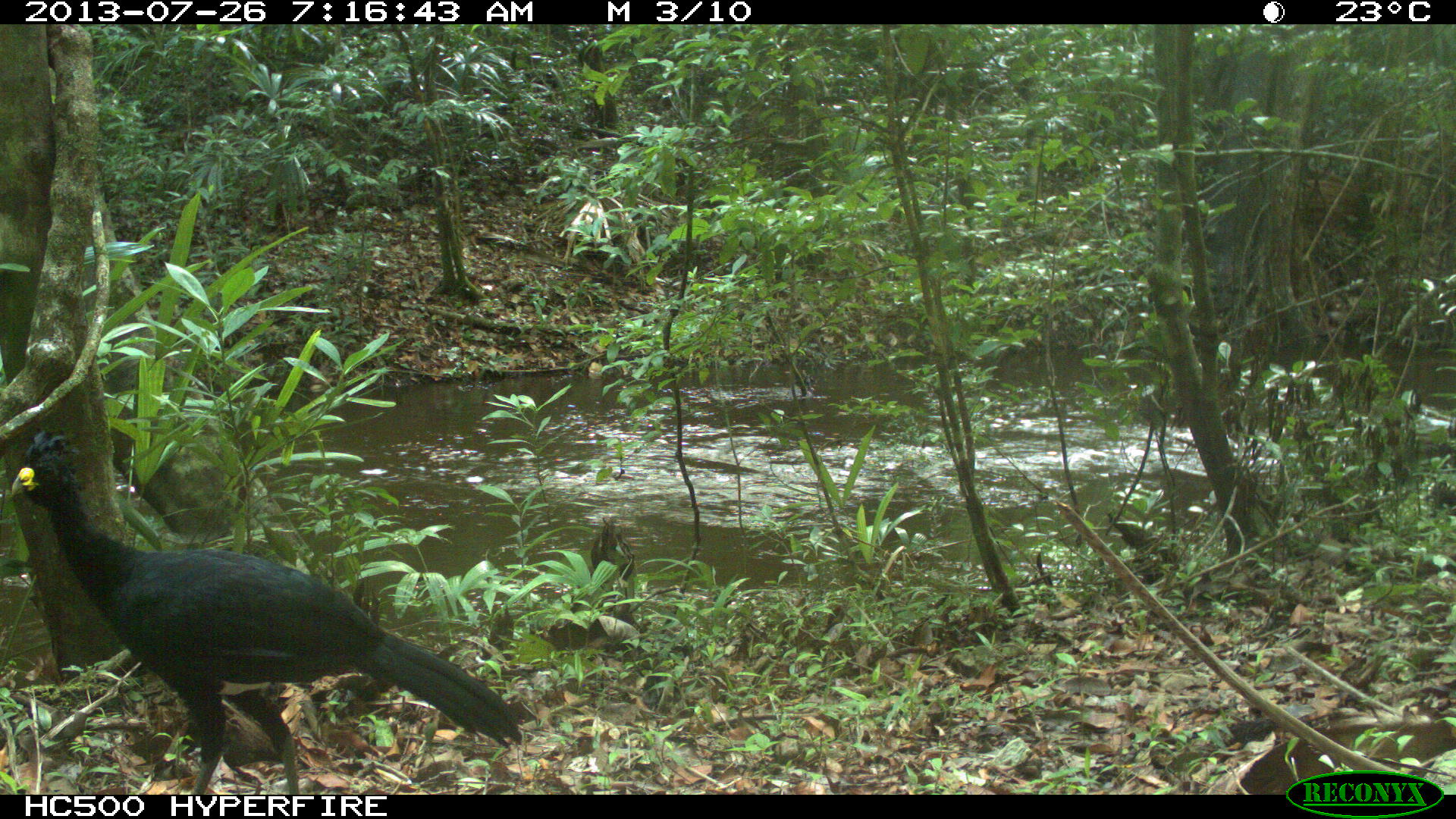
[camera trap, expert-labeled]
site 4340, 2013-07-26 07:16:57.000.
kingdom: Animalia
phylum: Chordata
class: Aves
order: Galliformes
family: Cracidae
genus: Crax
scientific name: Crax rubra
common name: great curassow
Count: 1.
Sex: male.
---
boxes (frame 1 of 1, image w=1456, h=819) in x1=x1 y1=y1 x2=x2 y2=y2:
crax rubra: x1=5 y1=426 x2=525 y2=792